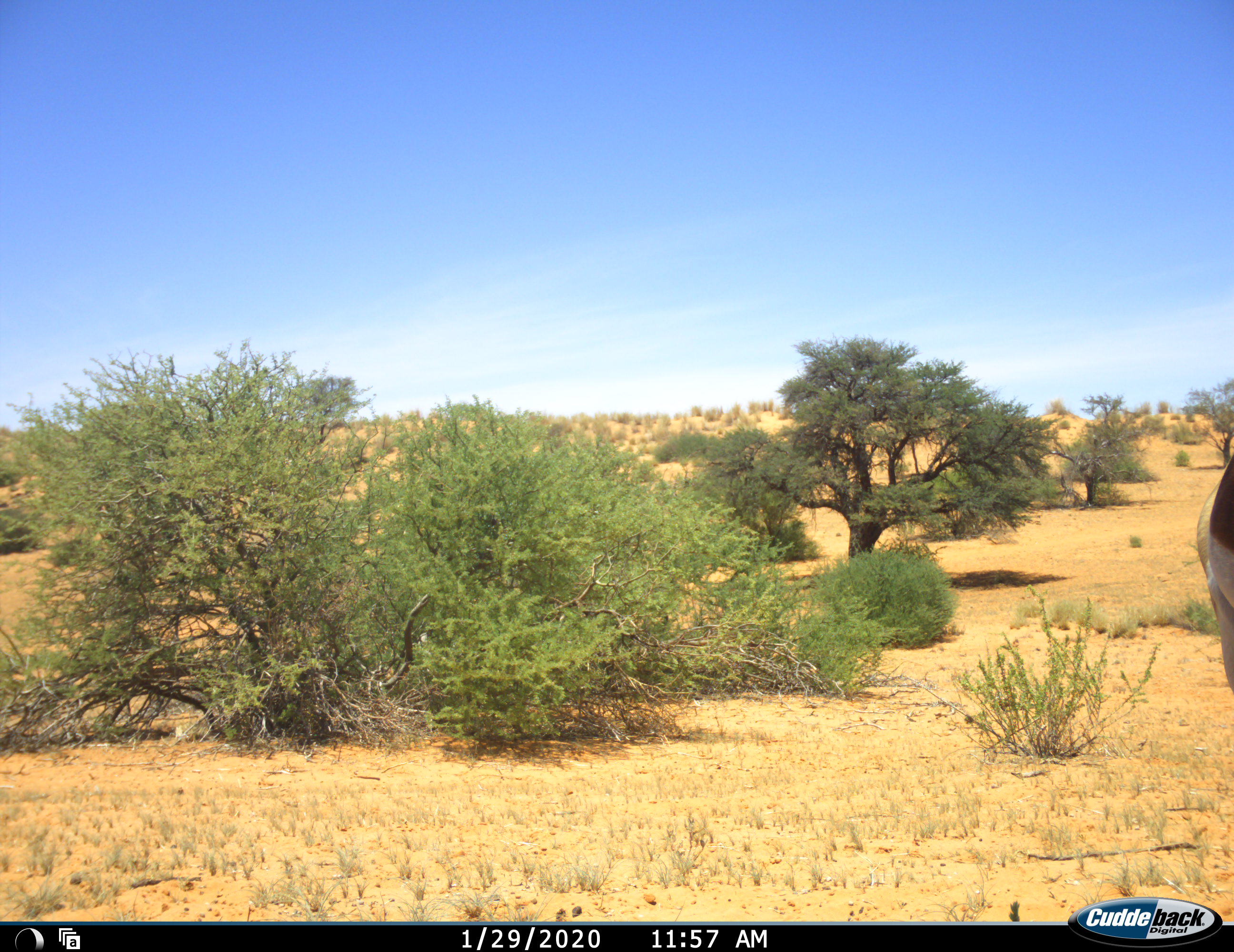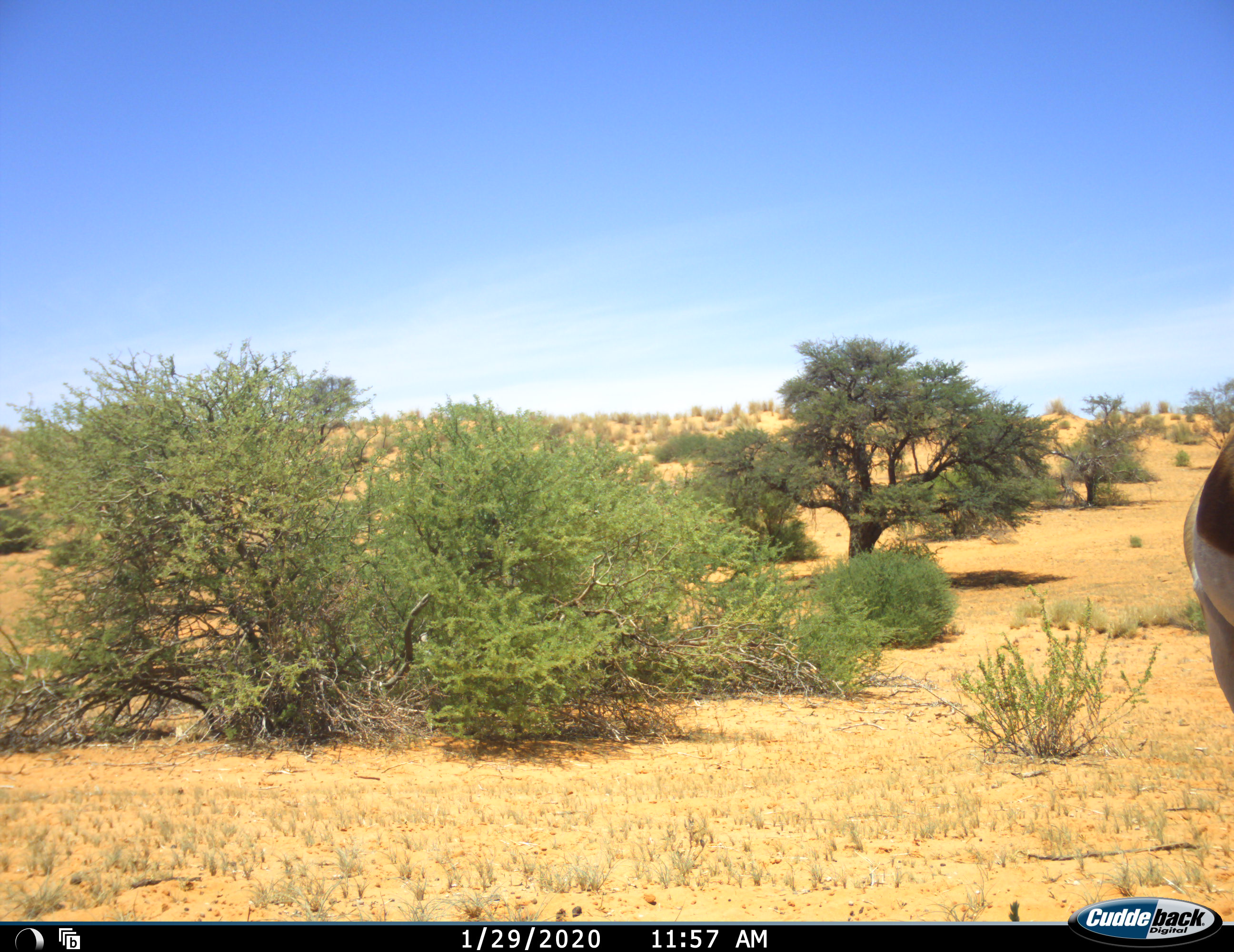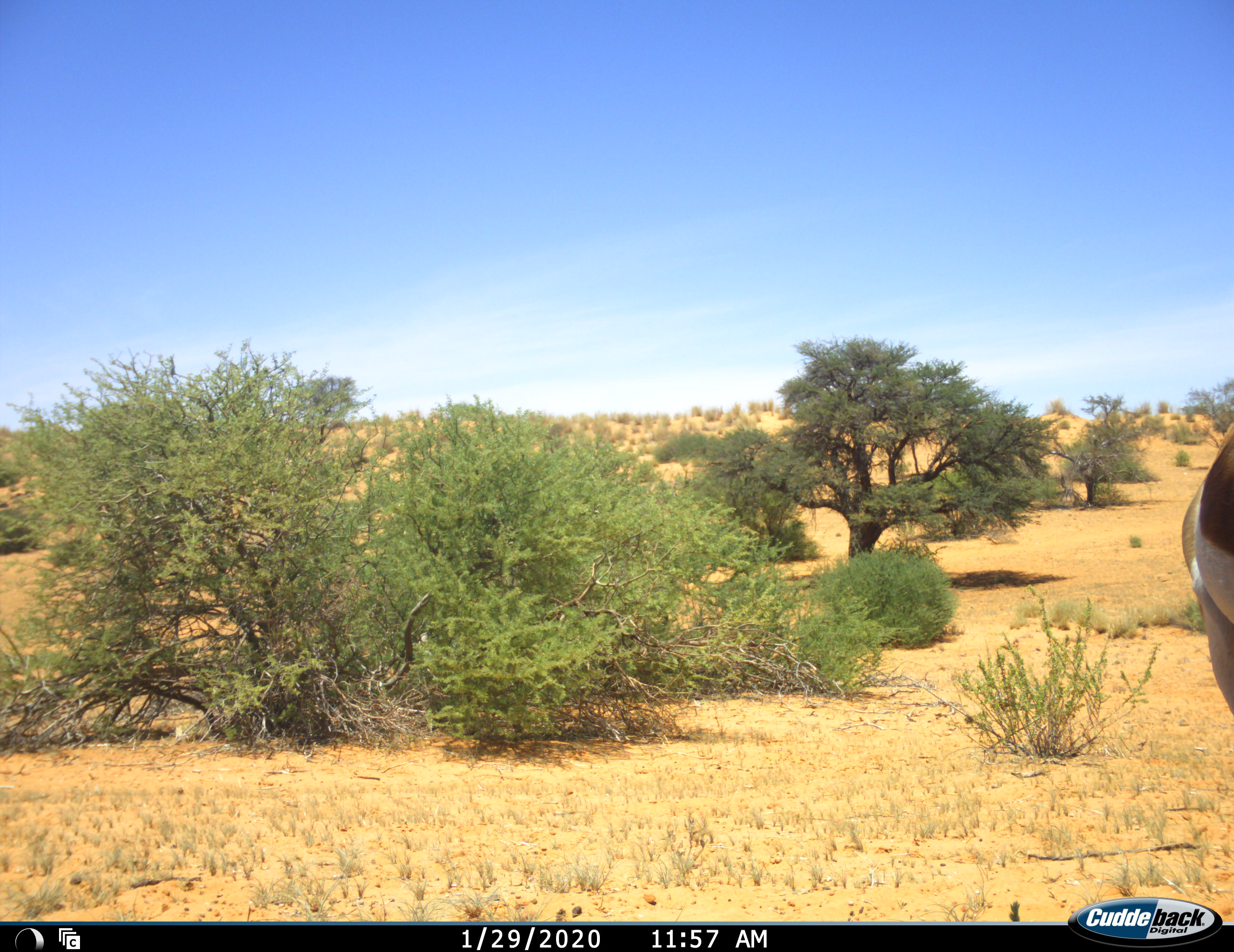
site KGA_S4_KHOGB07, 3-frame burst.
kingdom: Animalia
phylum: Chordata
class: Mammalia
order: Artiodactyla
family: Bovidae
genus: Antidorcas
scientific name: Antidorcas marsupialis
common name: springbok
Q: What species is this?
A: Springbok (Antidorcas marsupialis).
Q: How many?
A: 1.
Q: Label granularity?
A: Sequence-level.